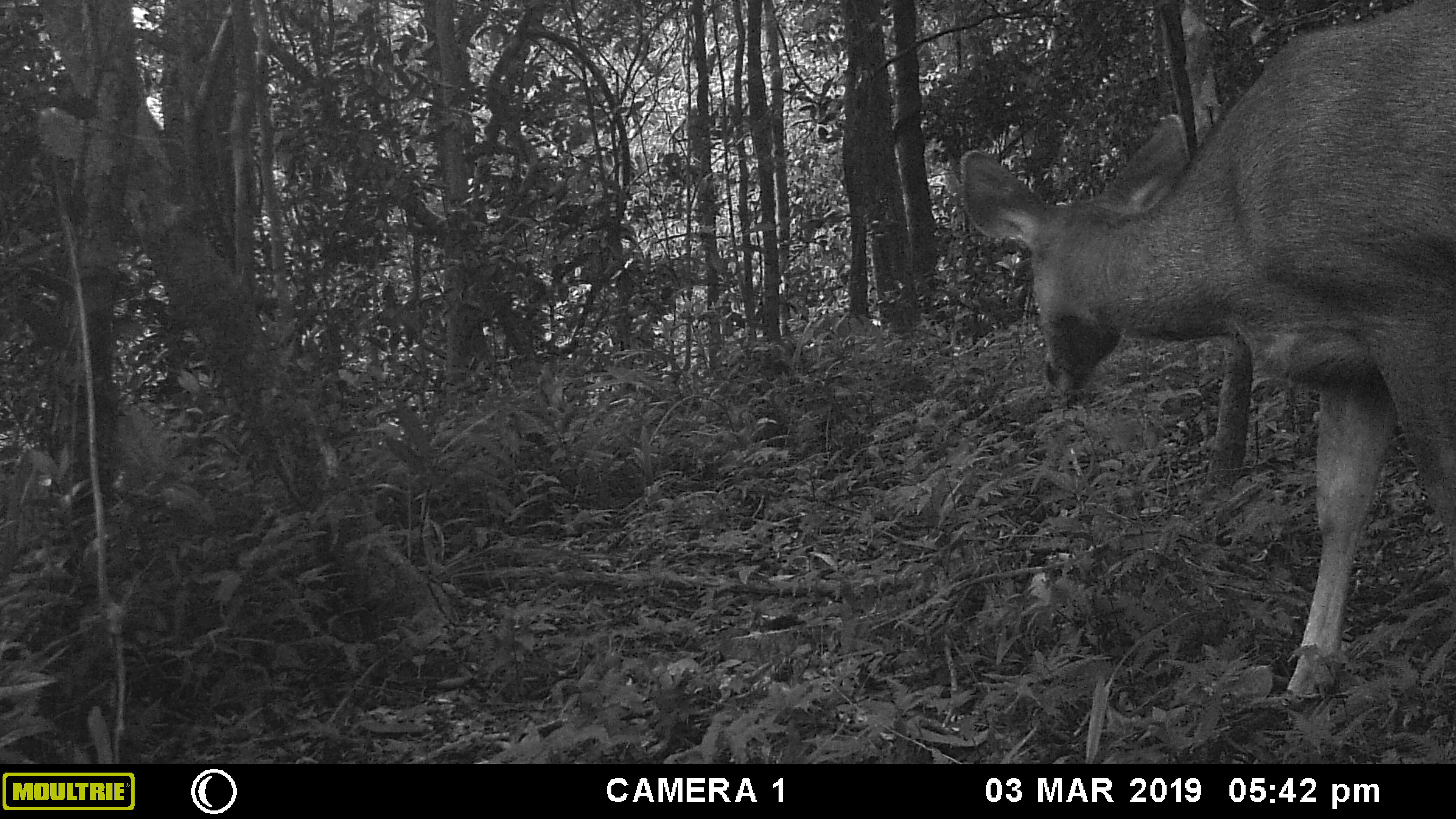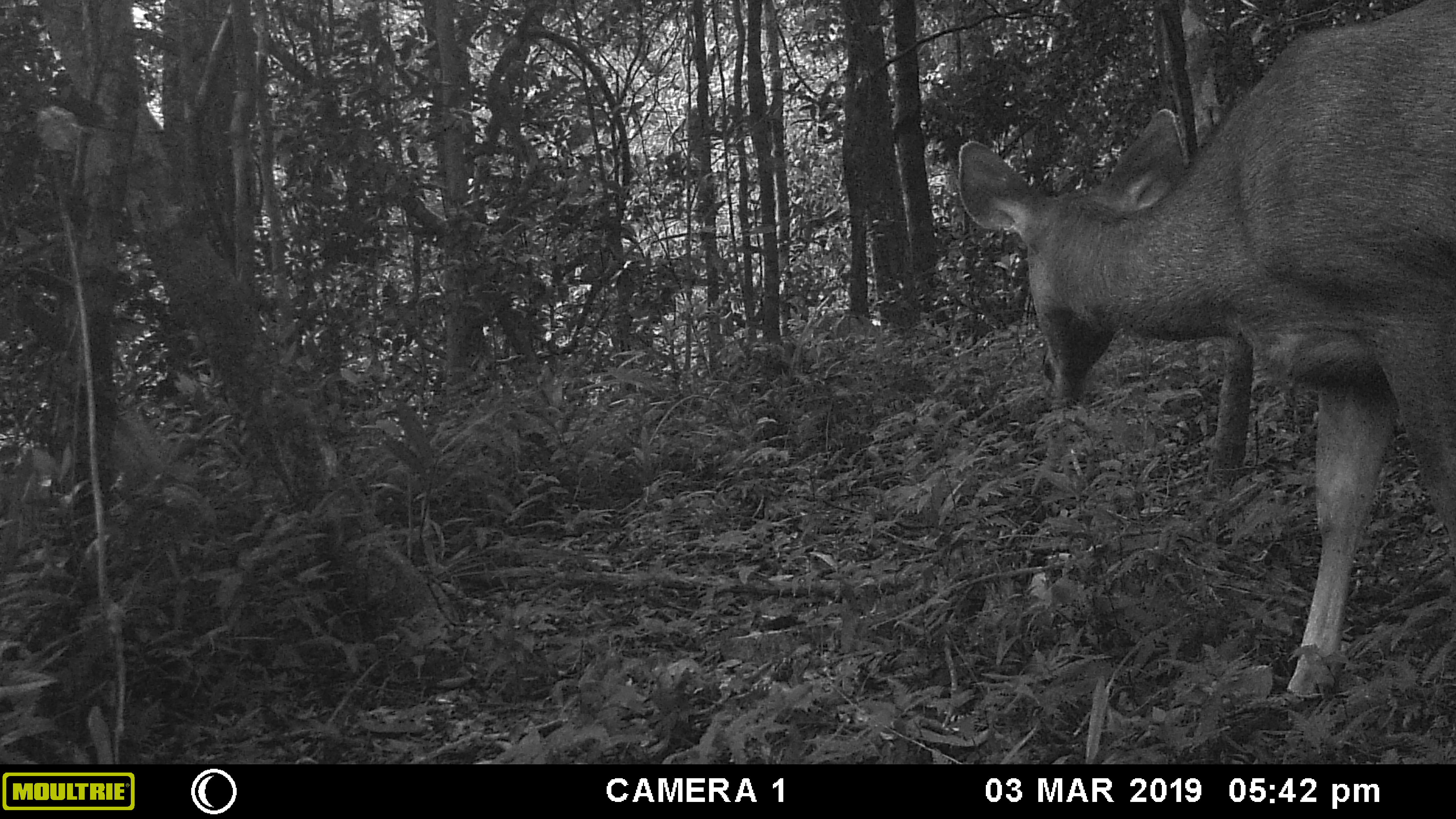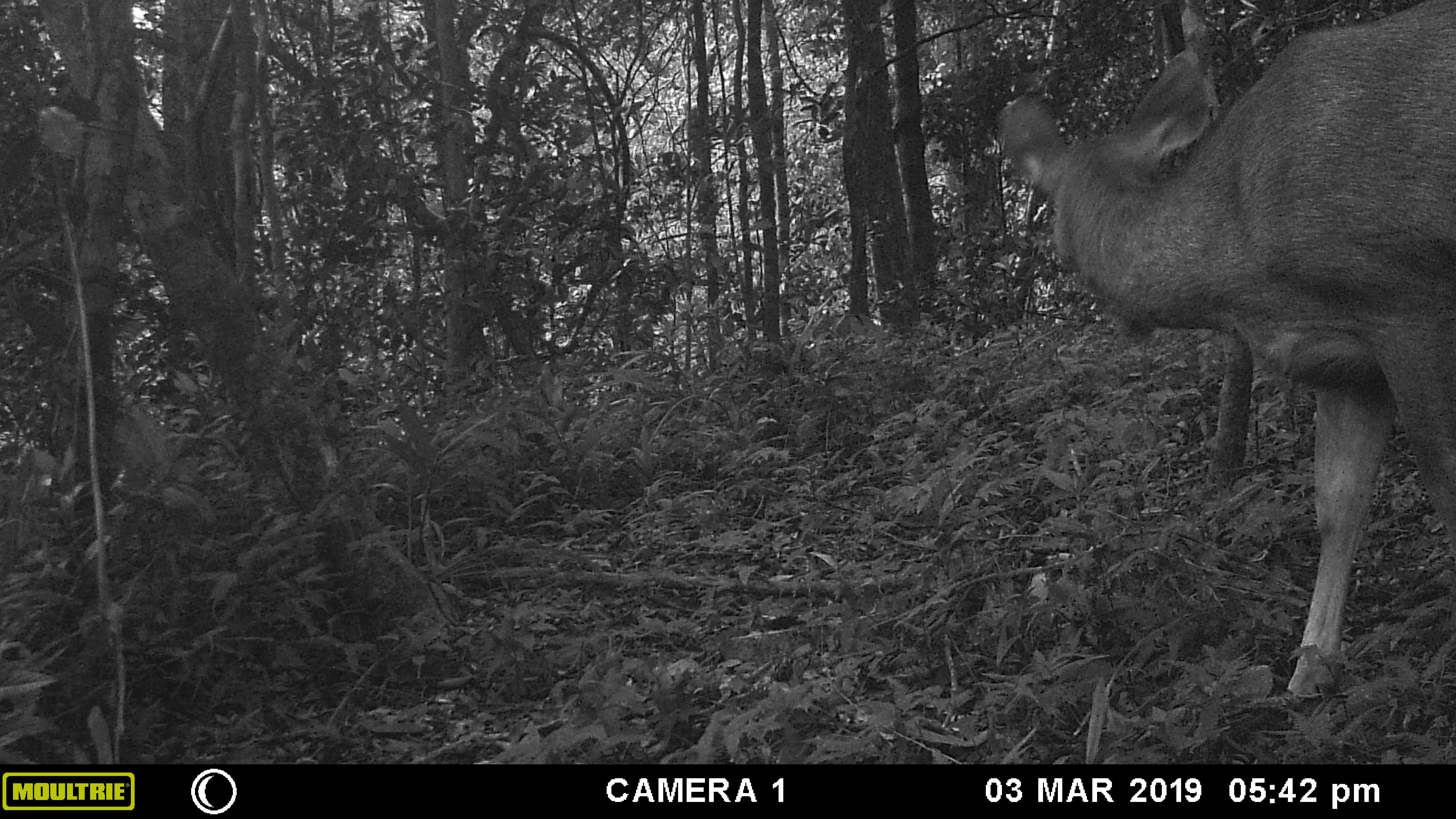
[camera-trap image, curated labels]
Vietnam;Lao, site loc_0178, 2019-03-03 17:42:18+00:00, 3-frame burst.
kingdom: Animalia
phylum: Chordata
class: Mammalia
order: Artiodactyla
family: Cervidae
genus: Rusa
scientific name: Rusa unicolor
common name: sambar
Sambar (Rusa unicolor). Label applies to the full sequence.